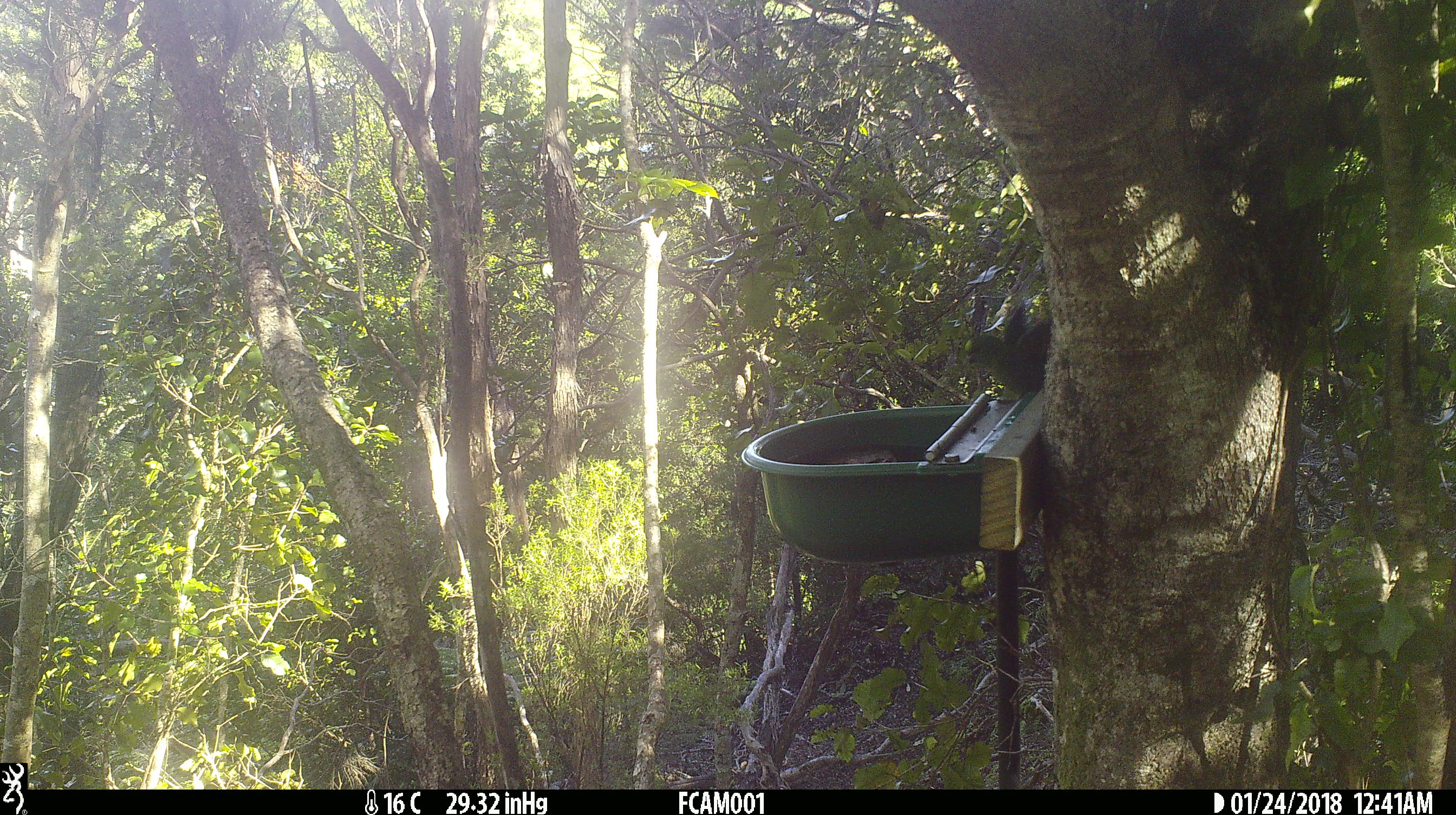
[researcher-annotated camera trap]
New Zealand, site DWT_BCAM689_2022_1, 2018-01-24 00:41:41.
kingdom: Animalia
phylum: Chordata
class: Aves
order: Psittaciformes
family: Psittaculidae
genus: Cyanoramphus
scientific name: Cyanoramphus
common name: parakeet